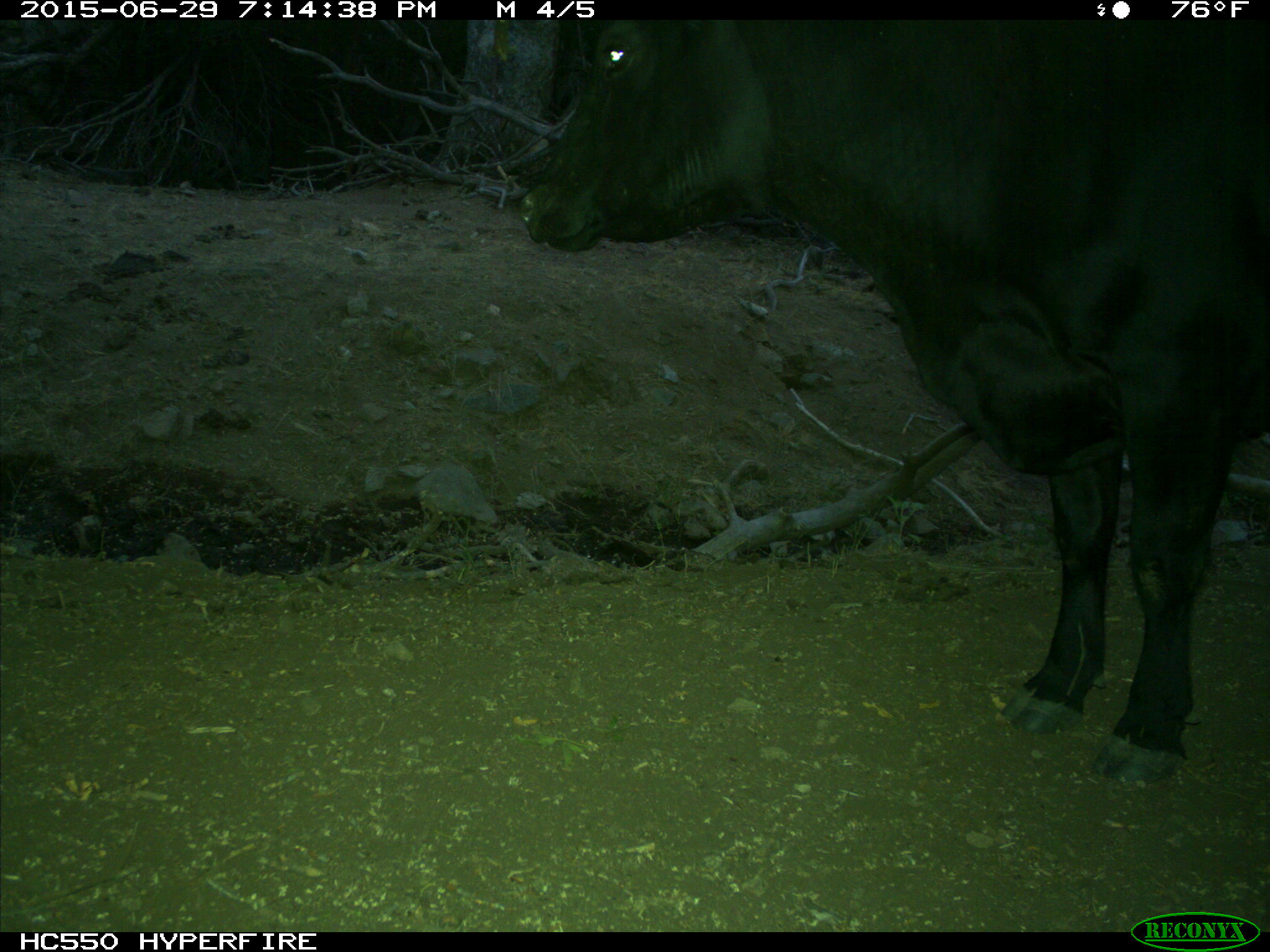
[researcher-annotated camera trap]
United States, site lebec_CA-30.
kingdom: Animalia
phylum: Chordata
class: Mammalia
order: Artiodactyla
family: Bovidae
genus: Bos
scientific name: Bos taurus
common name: domestic cow